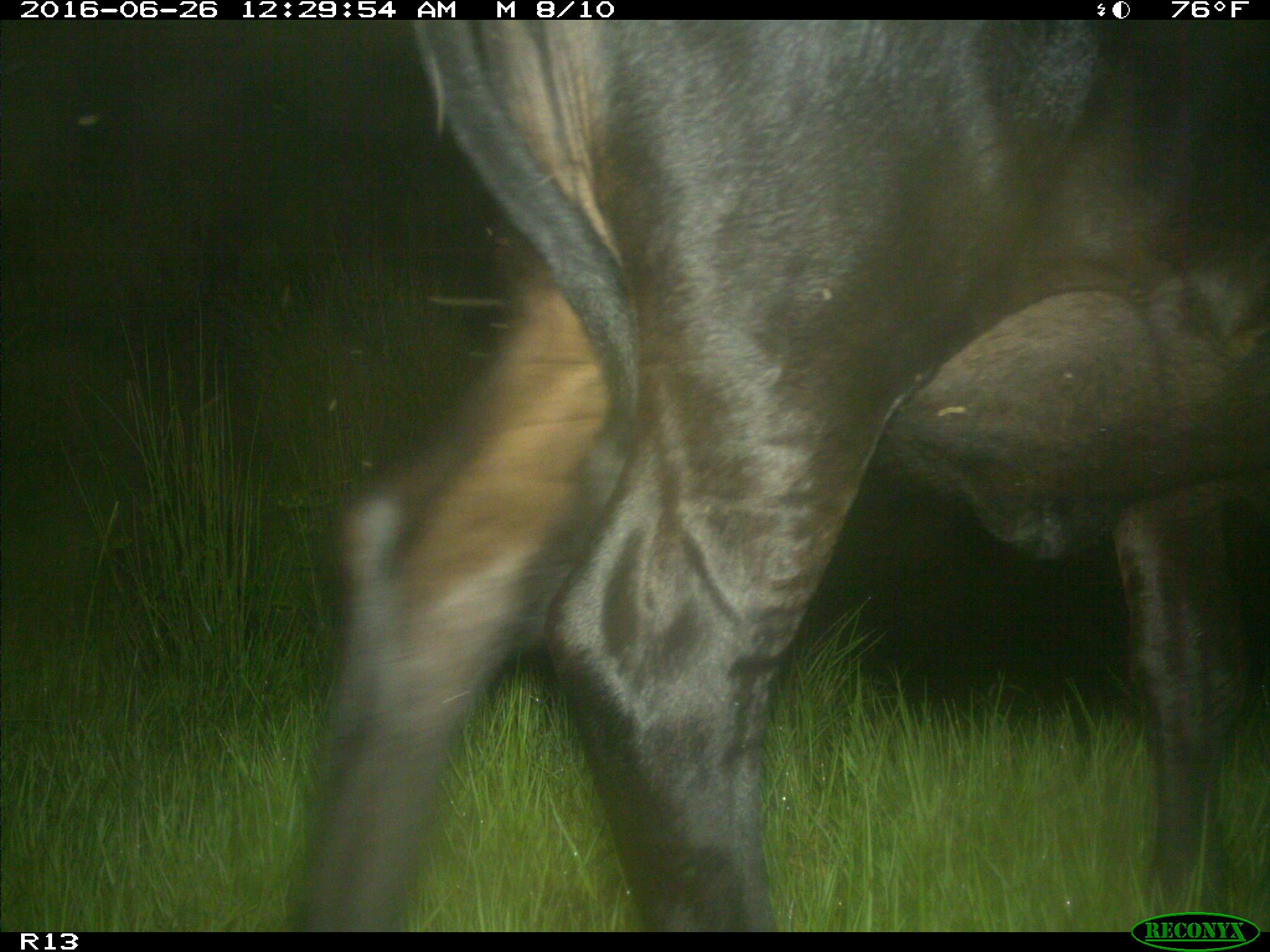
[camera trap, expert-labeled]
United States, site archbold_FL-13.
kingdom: Animalia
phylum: Chordata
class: Mammalia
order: Artiodactyla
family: Bovidae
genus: Bos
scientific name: Bos taurus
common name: domestic cow